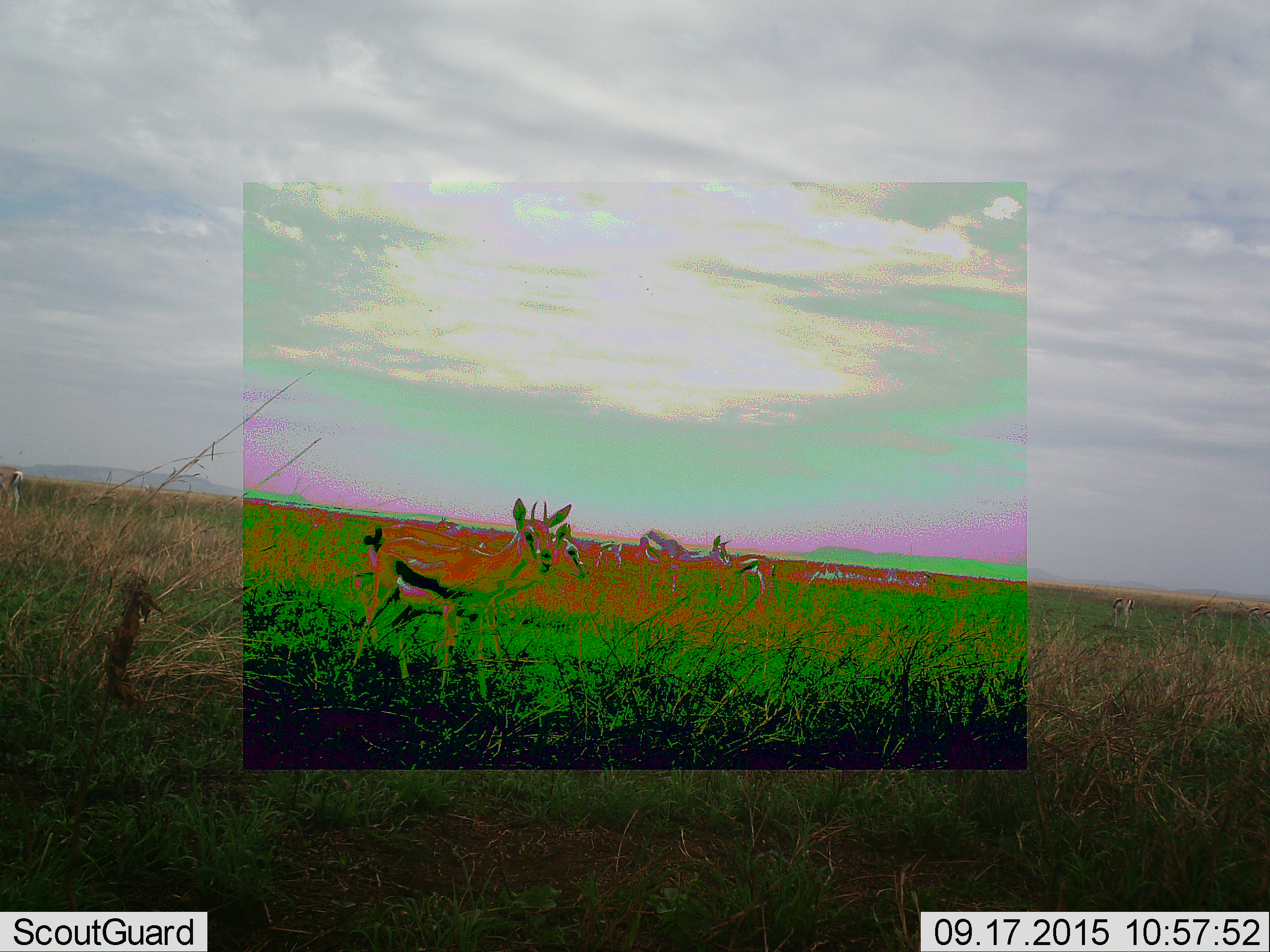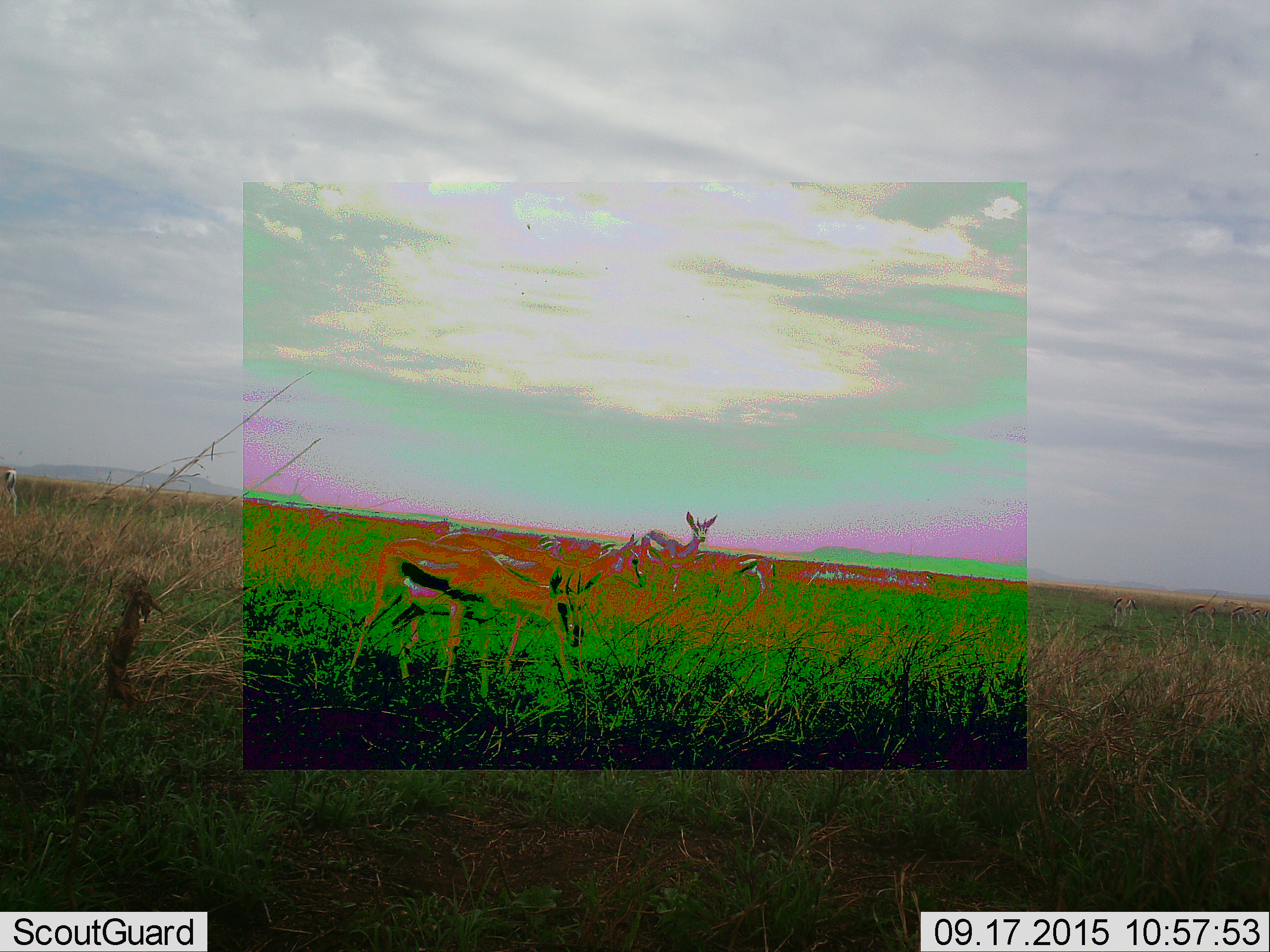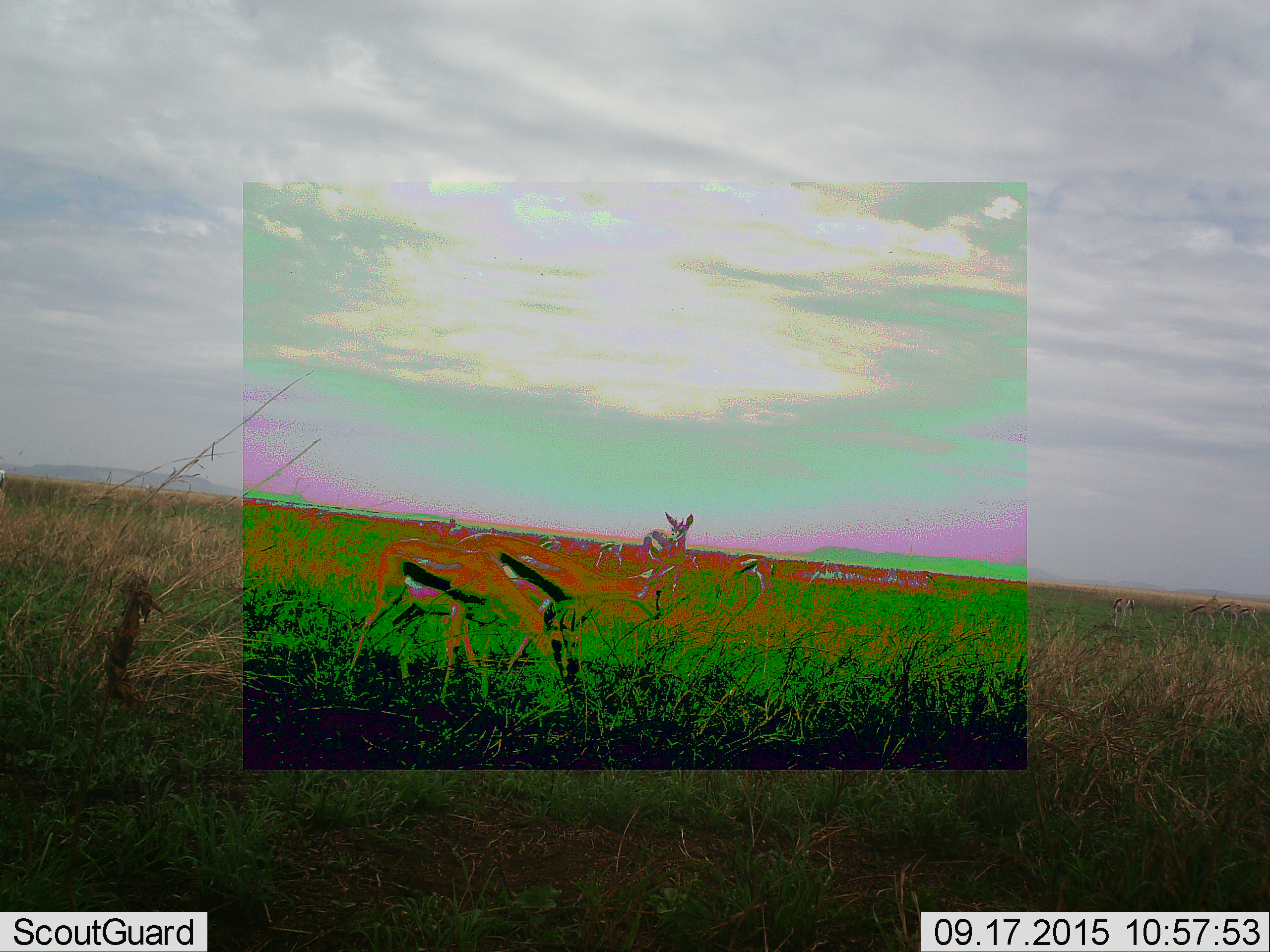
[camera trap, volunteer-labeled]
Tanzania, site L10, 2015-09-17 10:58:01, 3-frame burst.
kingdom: Animalia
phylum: Chordata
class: Mammalia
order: Artiodactyla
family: Bovidae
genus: Eudorcas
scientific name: Eudorcas thomsonii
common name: thomson's gazelle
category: gazellethomsons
Gazellethomsons (thomson's gazelle) (Eudorcas thomsonii), count 11-50. Behavior (volunteer vote fractions): standing 78%, resting 0%, moving 33%, interacting 0%. Young present (vote fraction): 11%. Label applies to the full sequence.